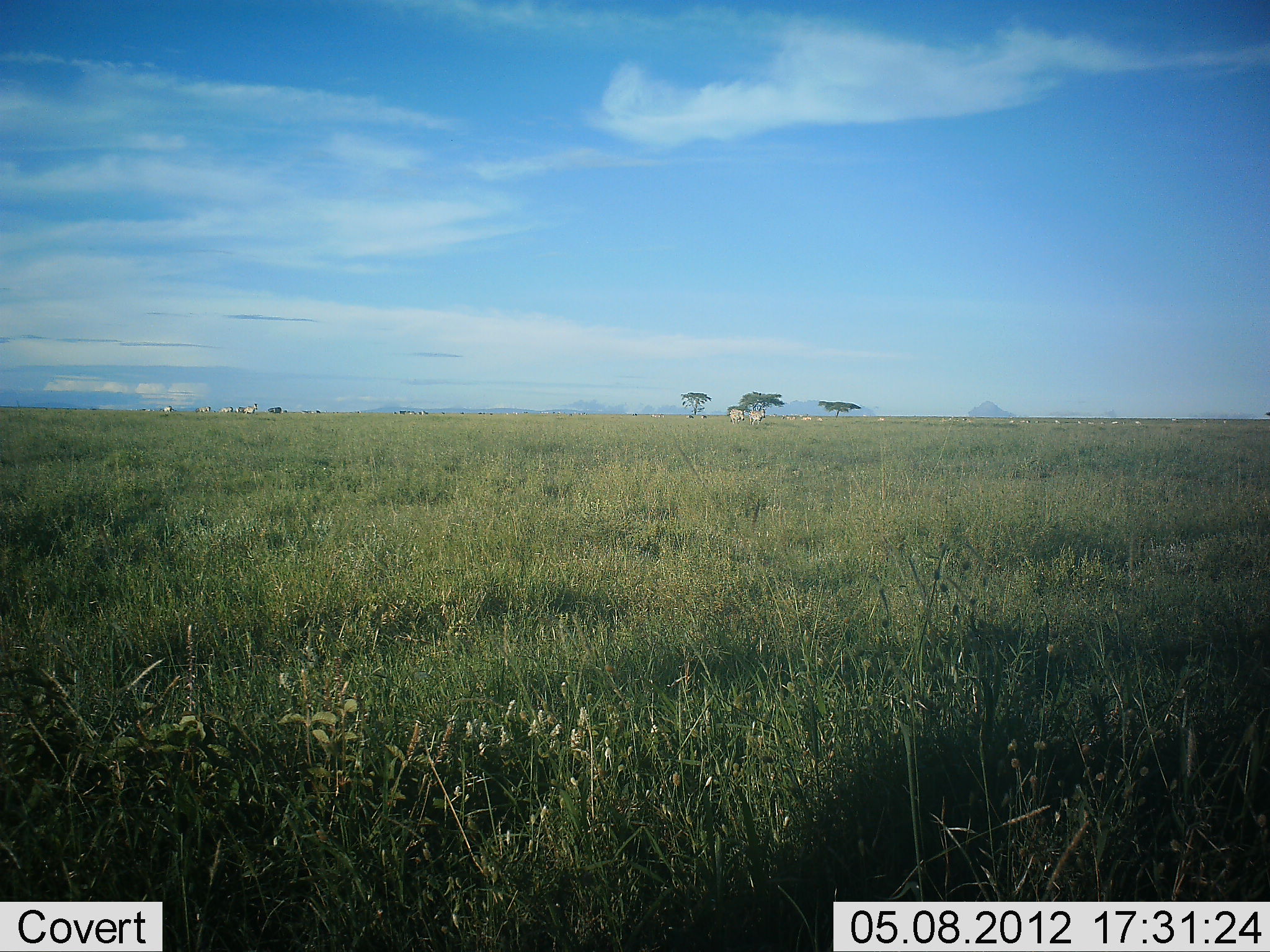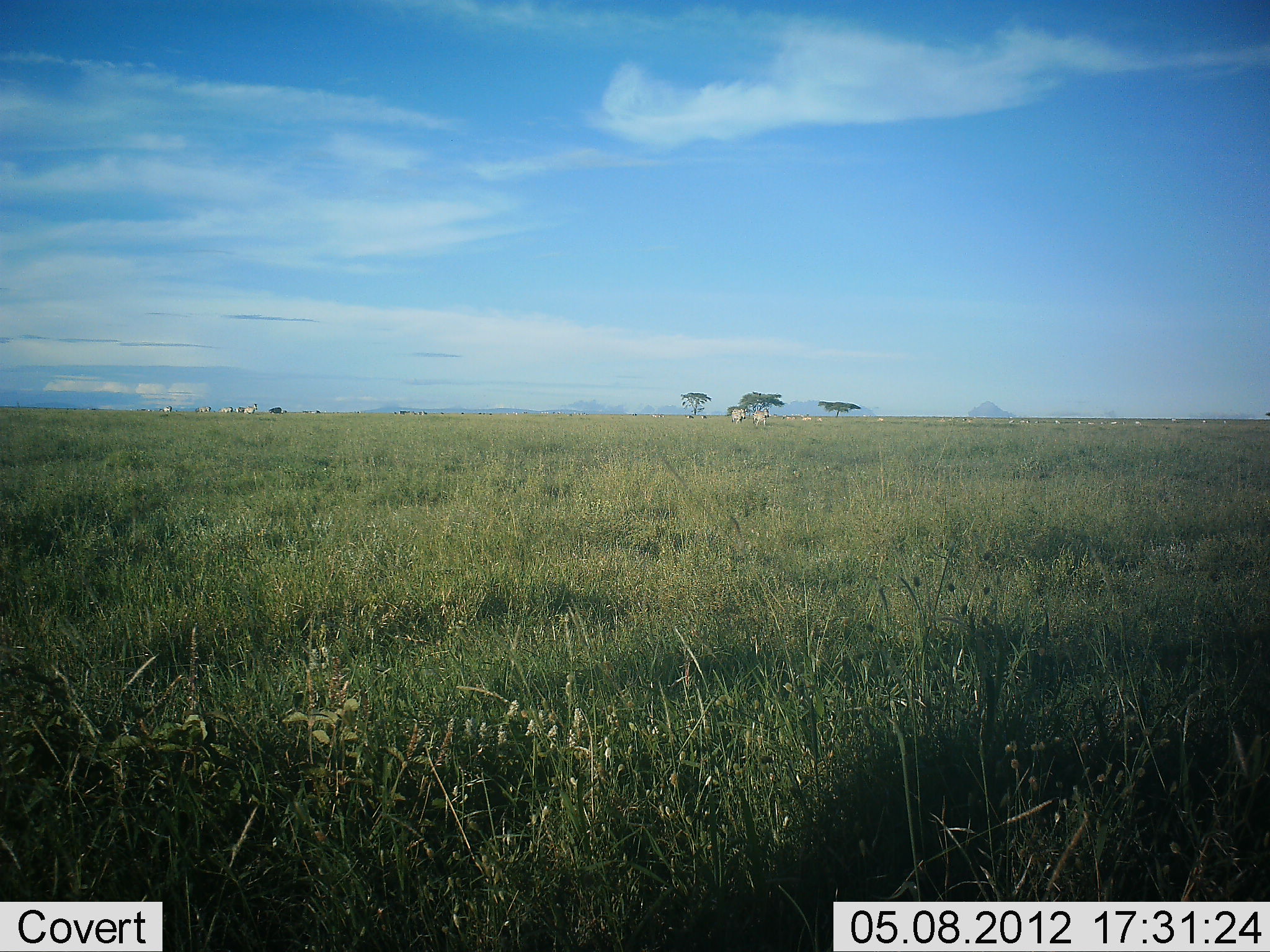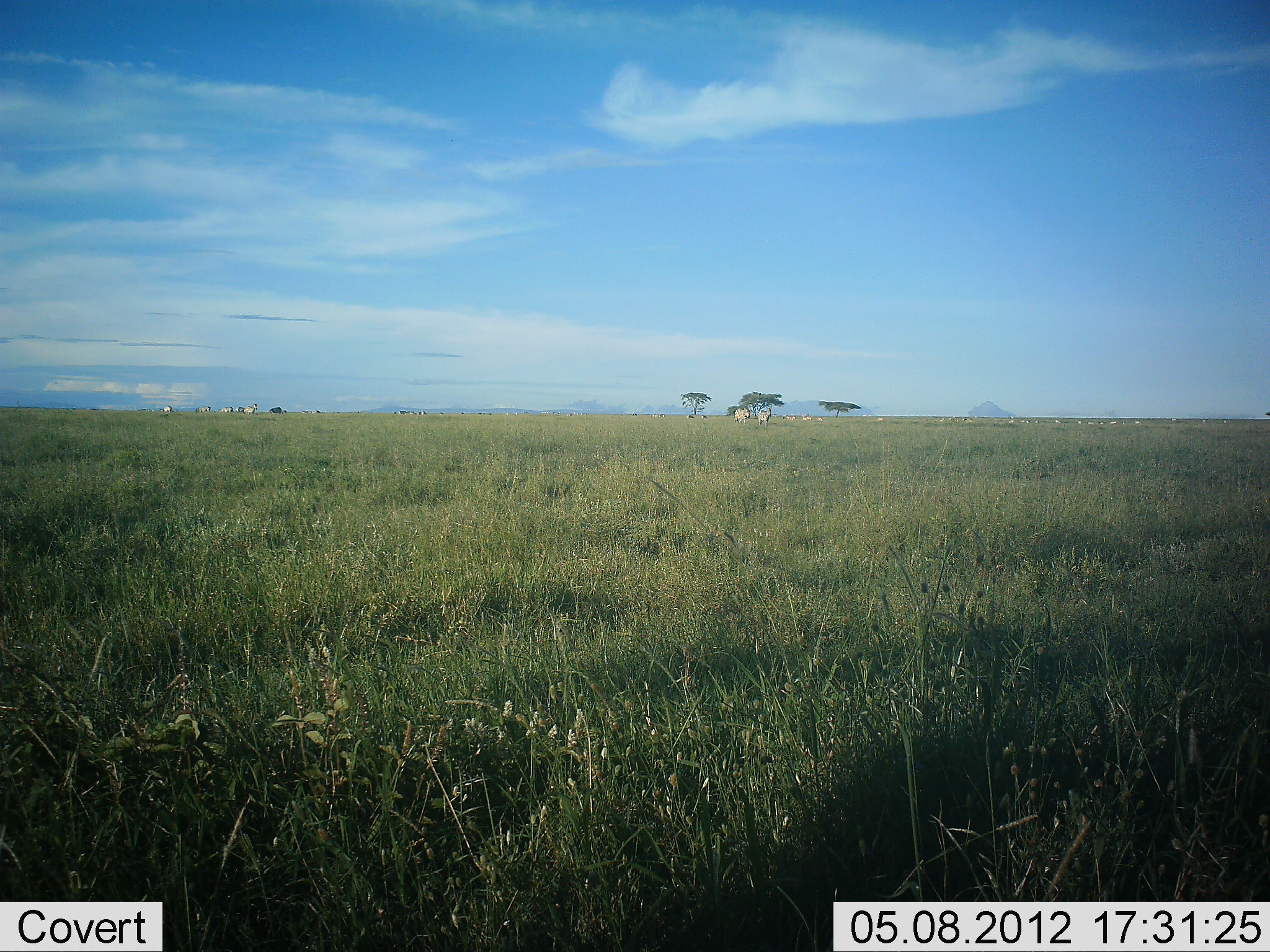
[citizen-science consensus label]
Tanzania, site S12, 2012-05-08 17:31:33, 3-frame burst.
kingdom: Animalia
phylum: Chordata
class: Mammalia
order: Perissodactyla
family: Equidae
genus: Equus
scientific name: Equus quagga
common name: plains zebra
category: zebra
Zebra (plains zebra) (Equus quagga), count 11-50. Behavior (volunteer vote fractions): standing 33%, resting 0%, moving 87%, interacting 0%. Young present (vote fraction): 0%. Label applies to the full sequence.